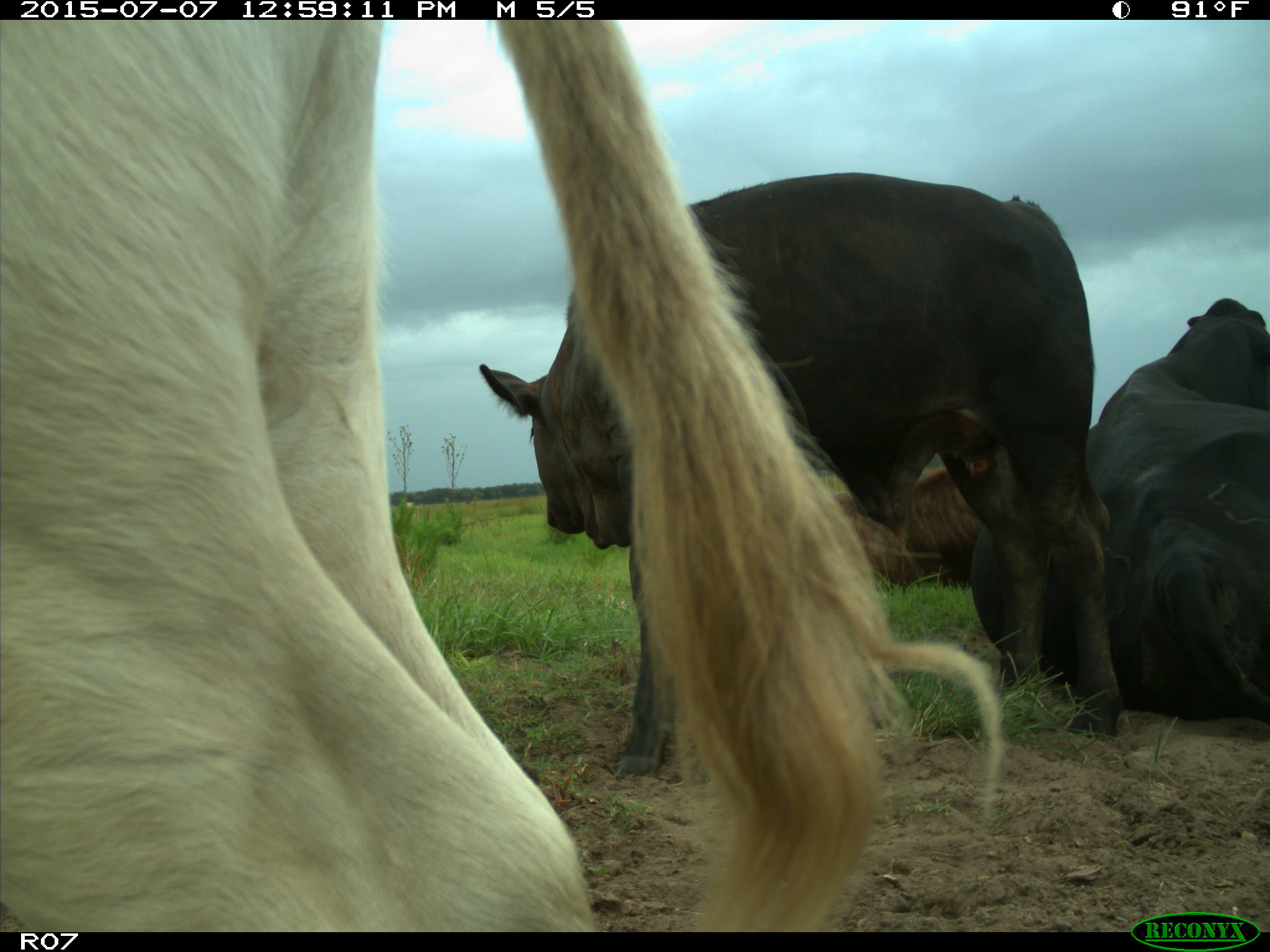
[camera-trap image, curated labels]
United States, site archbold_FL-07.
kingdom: Animalia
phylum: Chordata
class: Mammalia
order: Artiodactyla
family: Bovidae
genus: Bos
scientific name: Bos taurus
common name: domestic cow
Bos taurus (domestic cow).